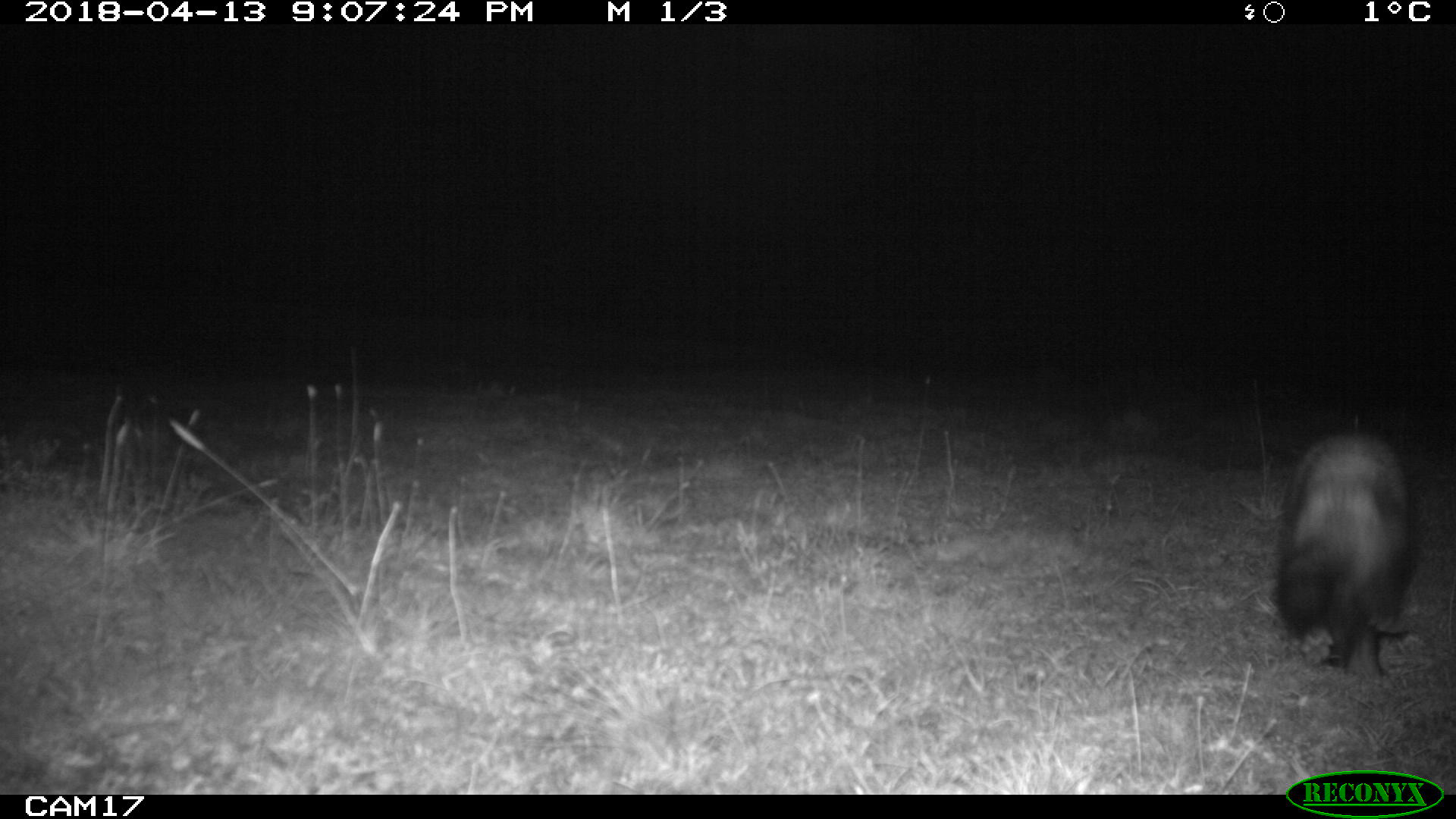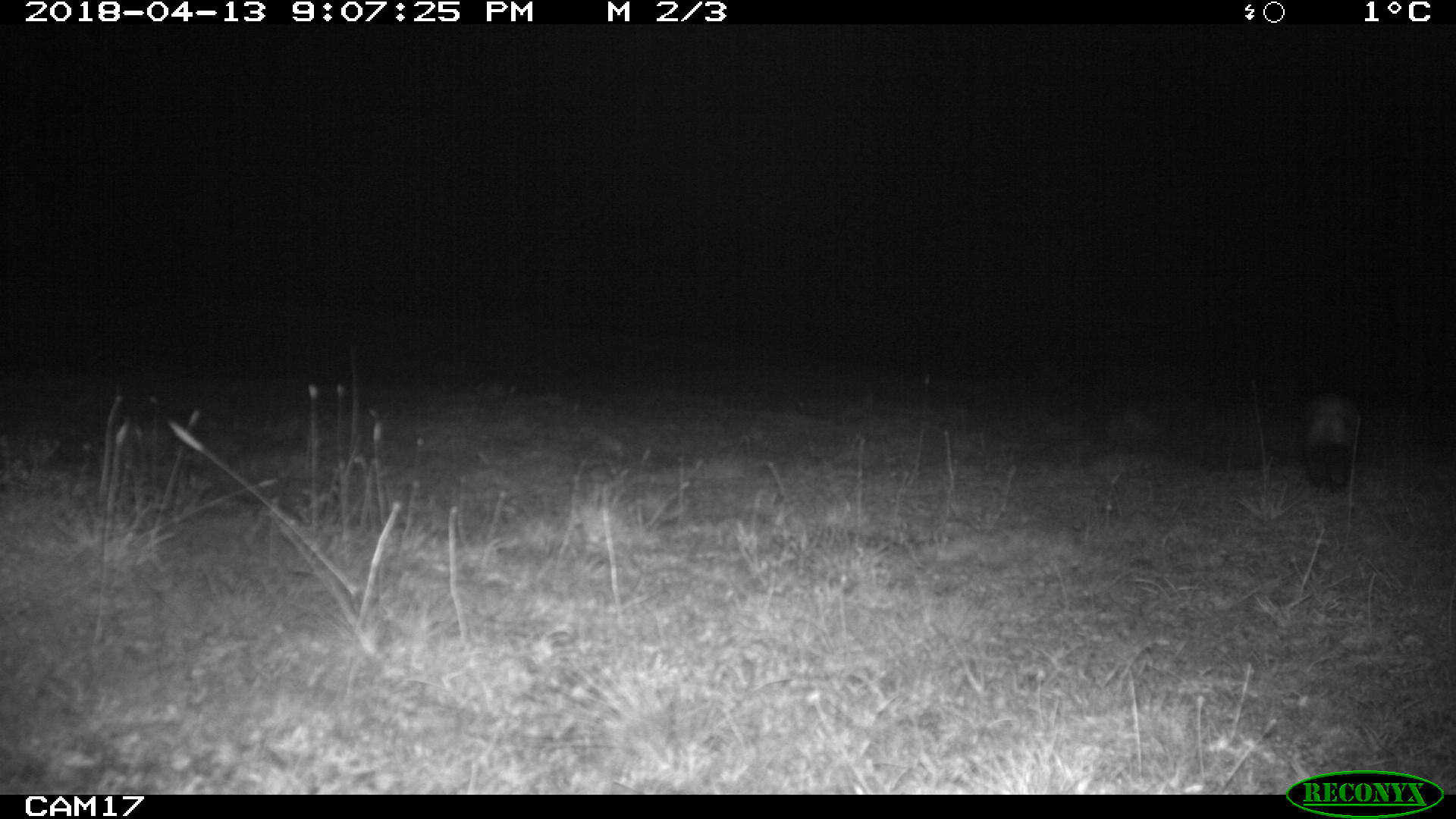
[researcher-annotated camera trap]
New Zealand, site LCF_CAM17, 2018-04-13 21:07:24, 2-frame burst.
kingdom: Animalia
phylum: Chordata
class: Mammalia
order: Carnivora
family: Mustelidae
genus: Mustela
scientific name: Mustela furo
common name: ferret